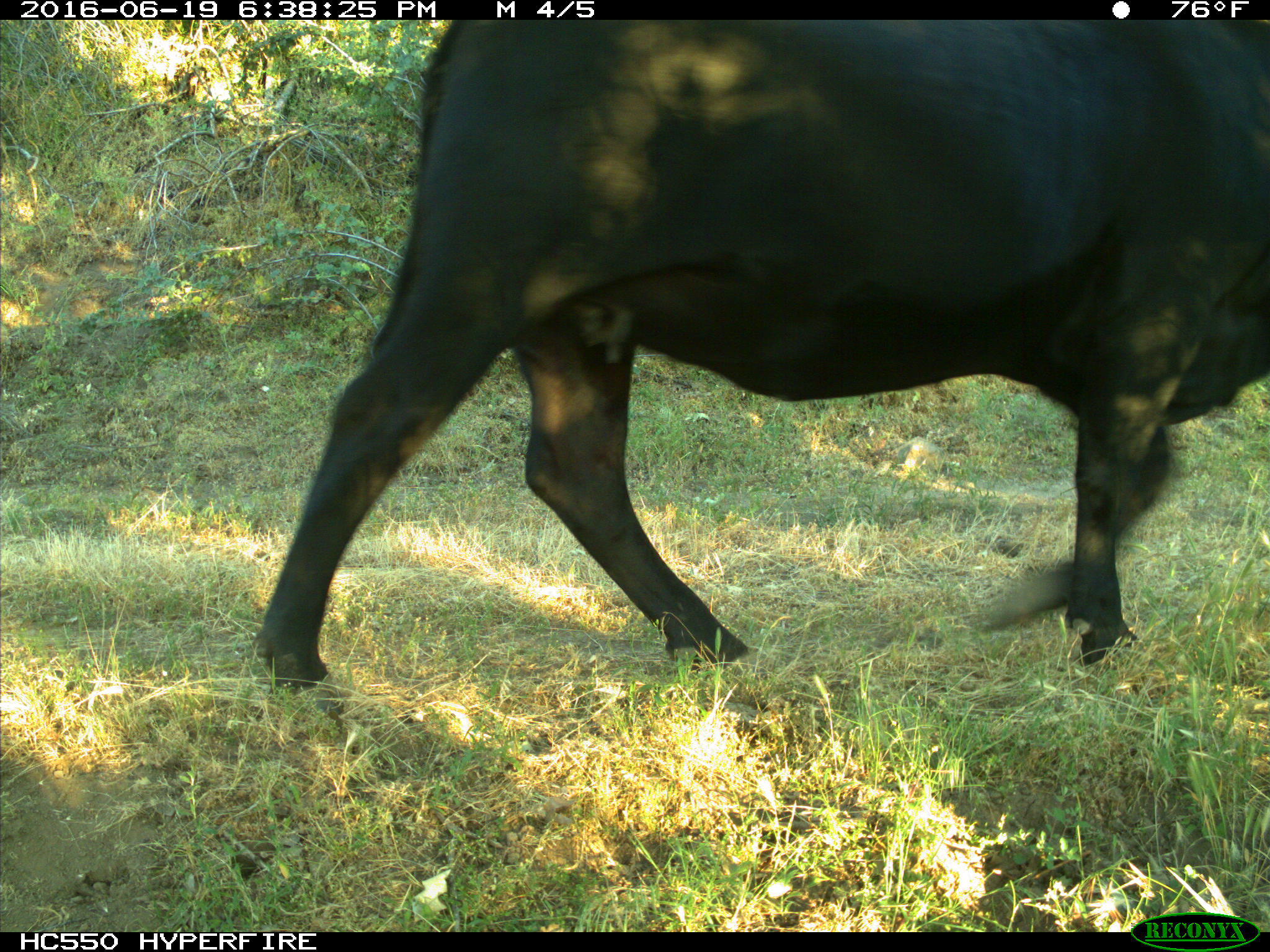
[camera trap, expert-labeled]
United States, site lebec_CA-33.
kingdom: Animalia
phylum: Chordata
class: Mammalia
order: Artiodactyla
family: Bovidae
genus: Bos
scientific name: Bos taurus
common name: domestic cow